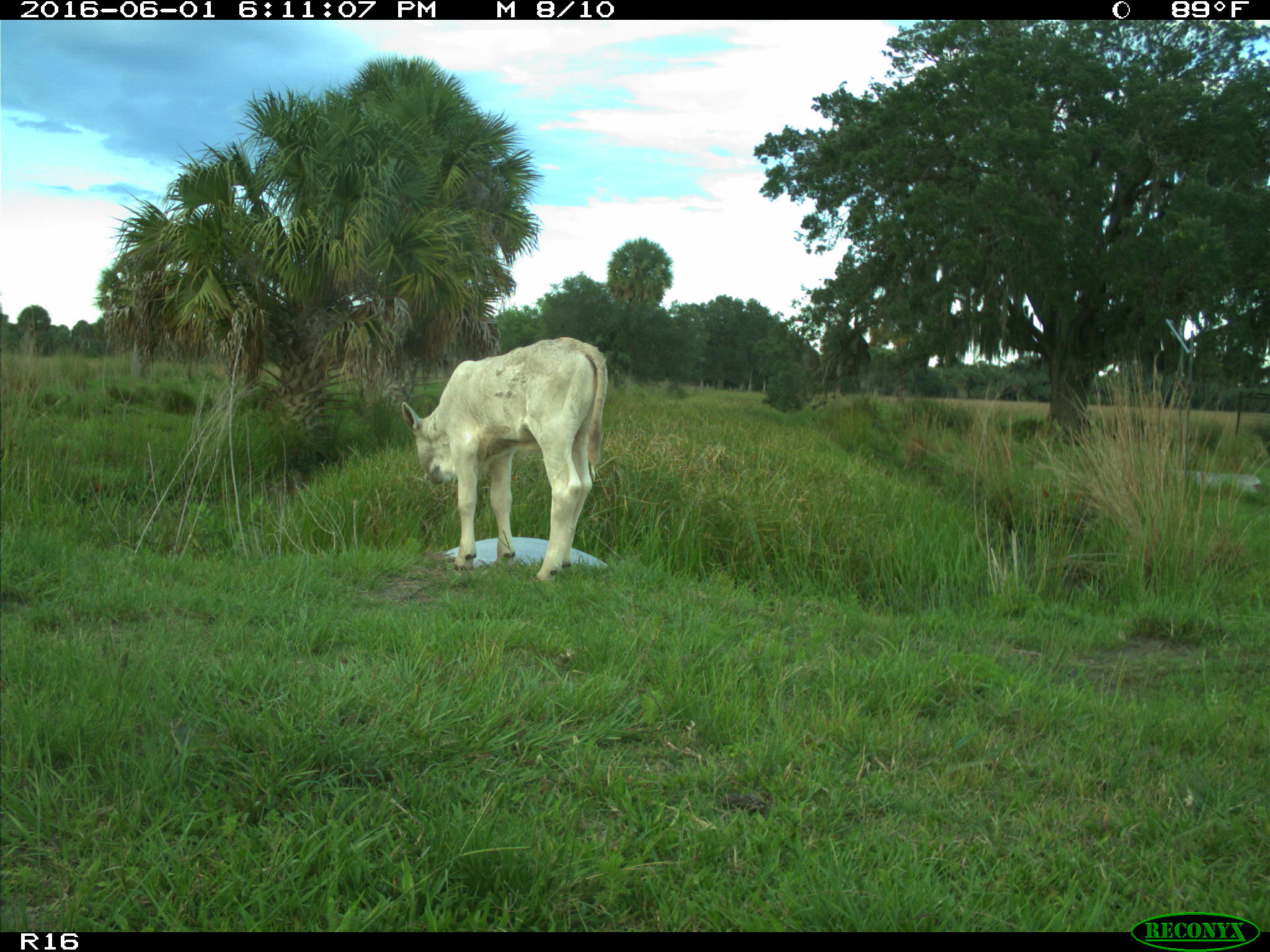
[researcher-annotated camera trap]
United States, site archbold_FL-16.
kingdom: Animalia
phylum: Chordata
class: Mammalia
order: Artiodactyla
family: Bovidae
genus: Bos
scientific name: Bos taurus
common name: domestic cow